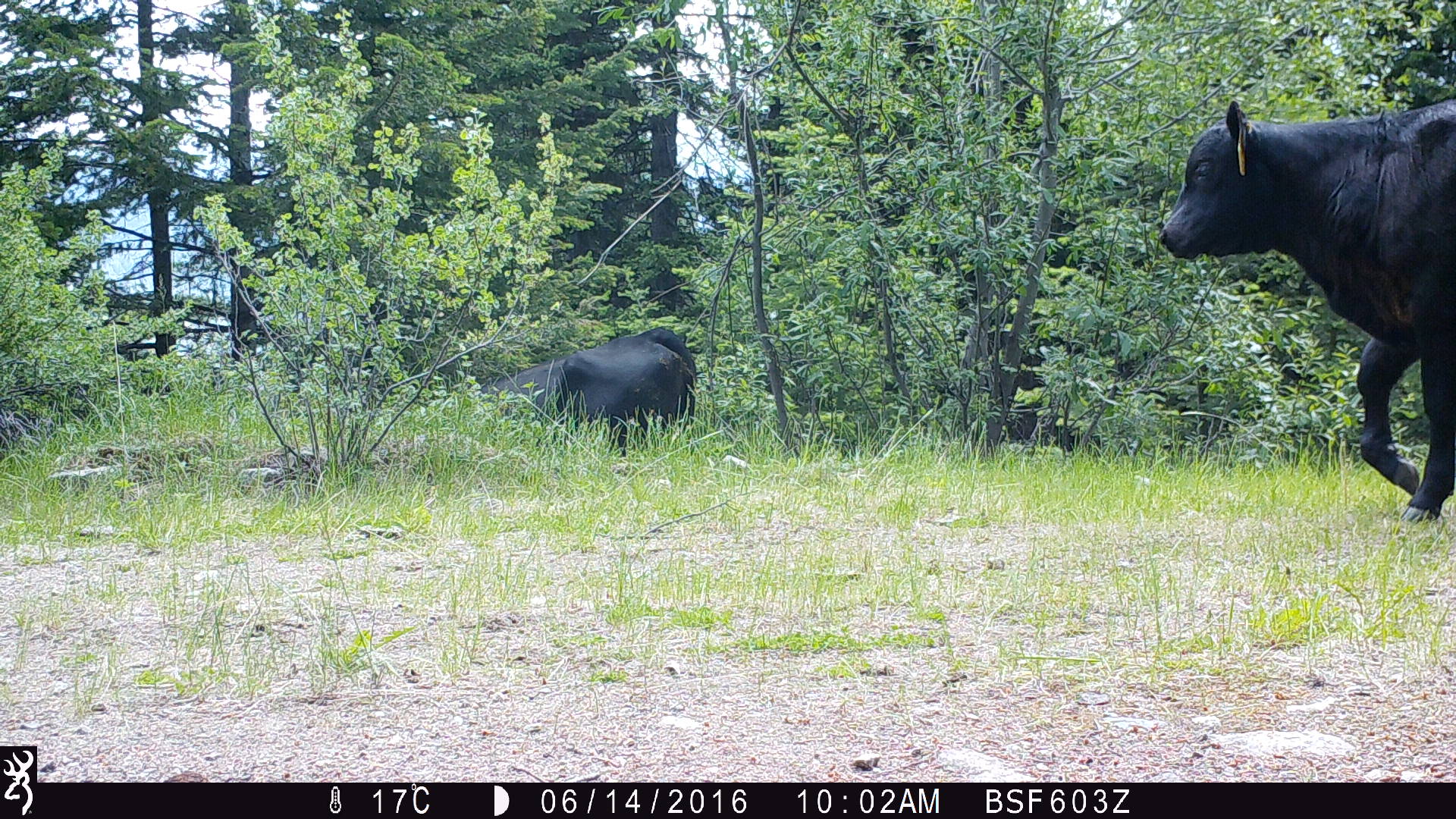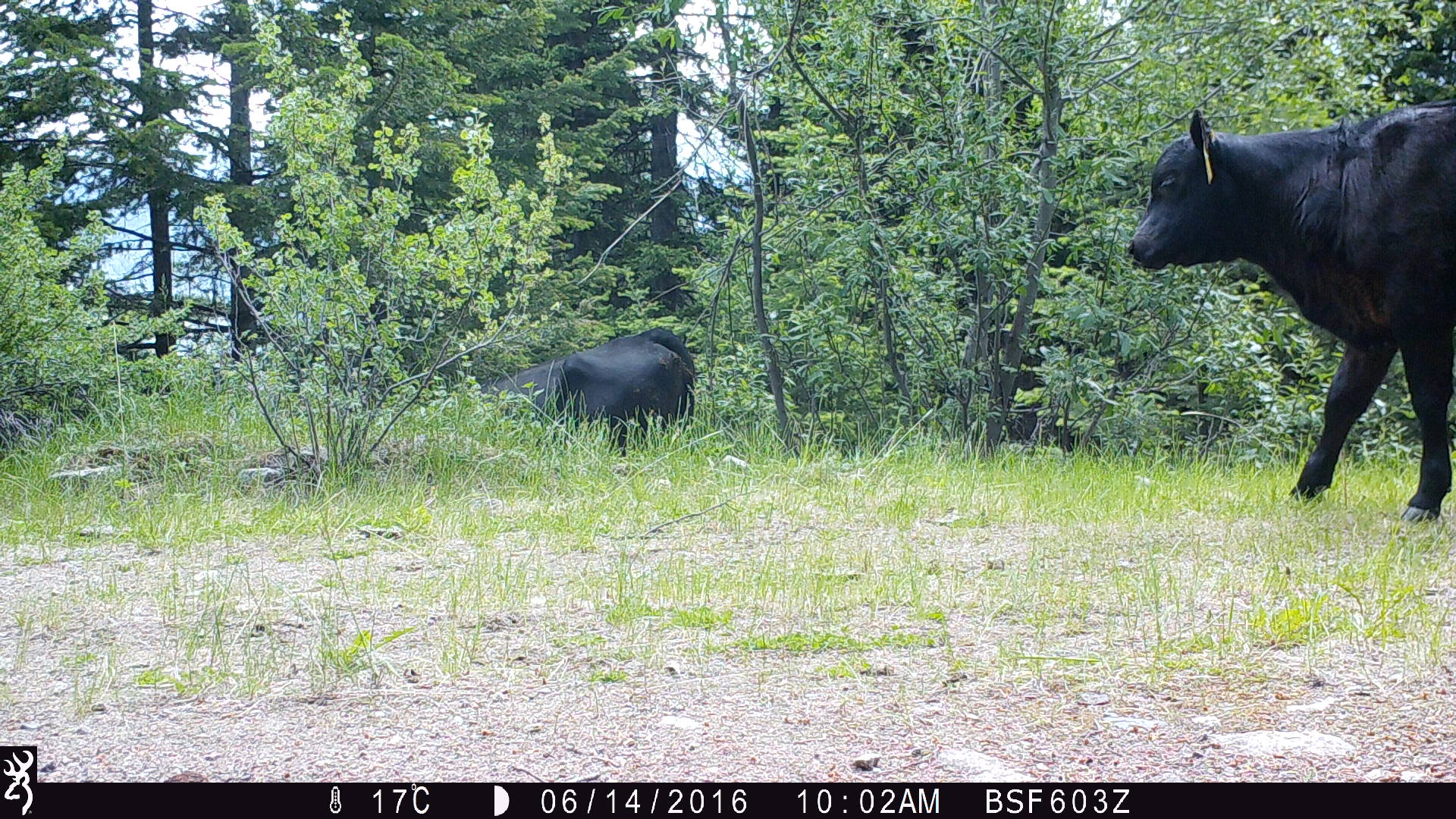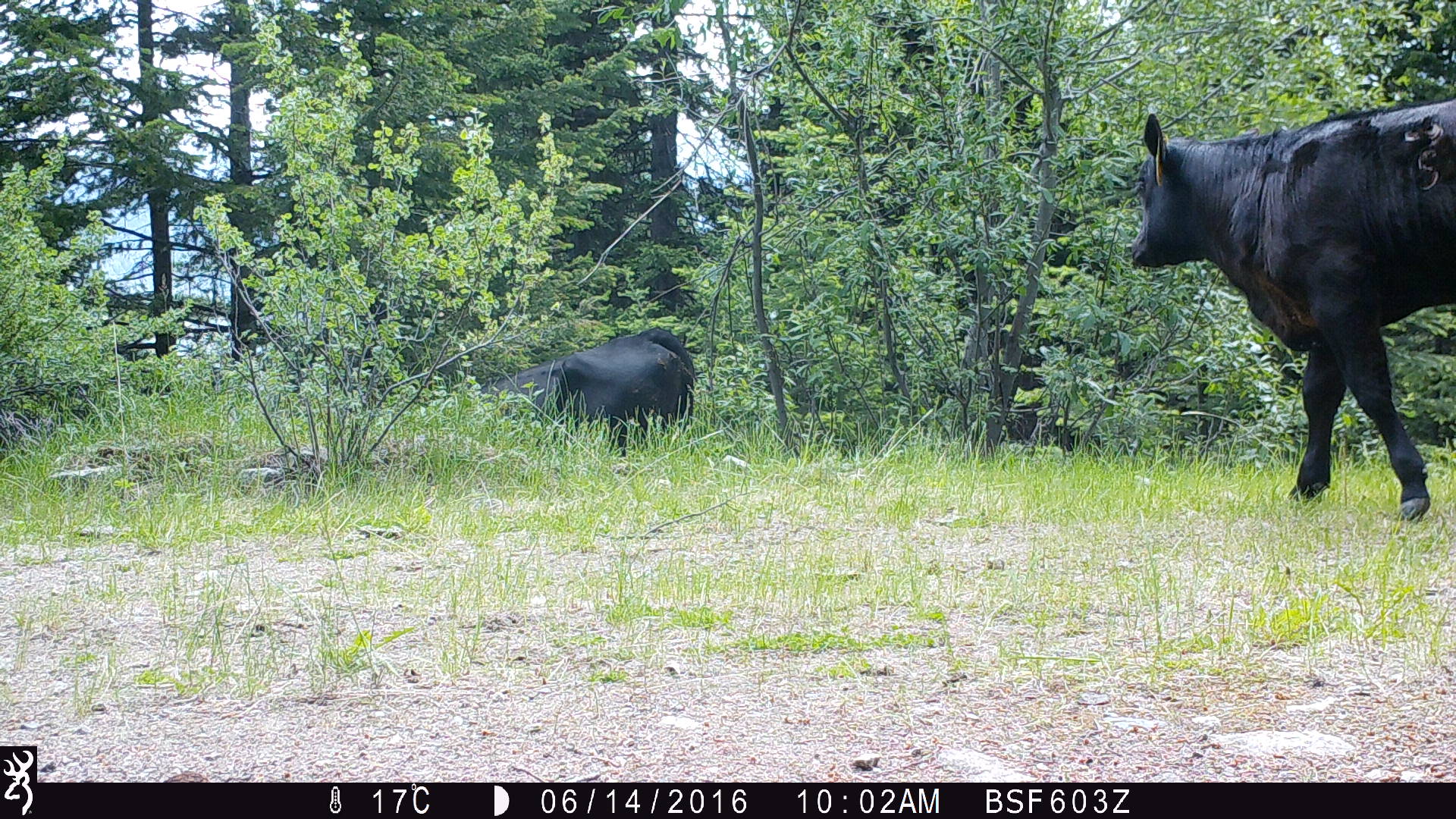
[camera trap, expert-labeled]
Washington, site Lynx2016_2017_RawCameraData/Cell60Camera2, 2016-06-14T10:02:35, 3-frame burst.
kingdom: Animalia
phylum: Chordata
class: Mammalia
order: Artiodactyla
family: Bovidae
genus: Bos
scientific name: Bos taurus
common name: domestic cattle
Domestic cattle (Bos taurus). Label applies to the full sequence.